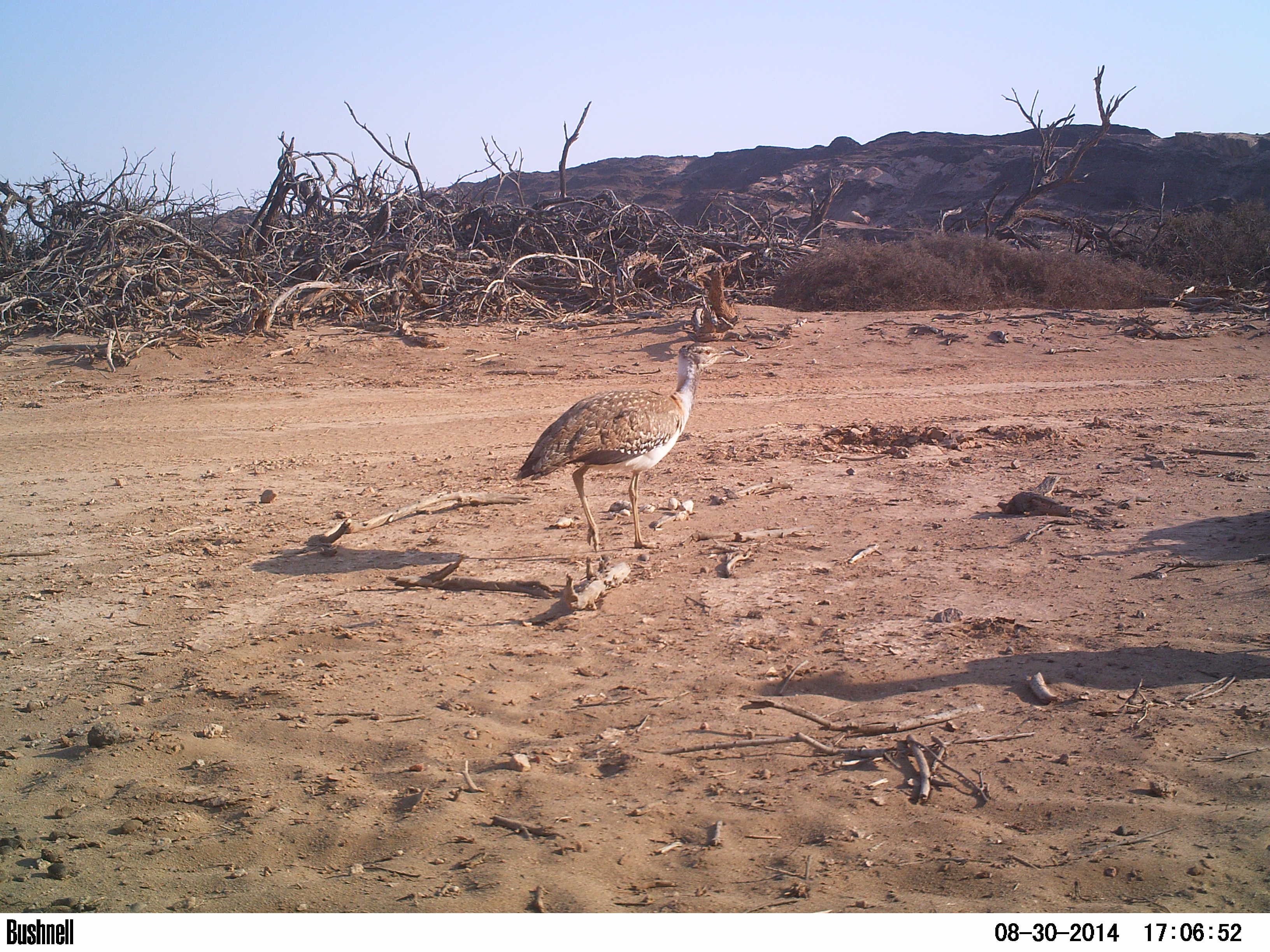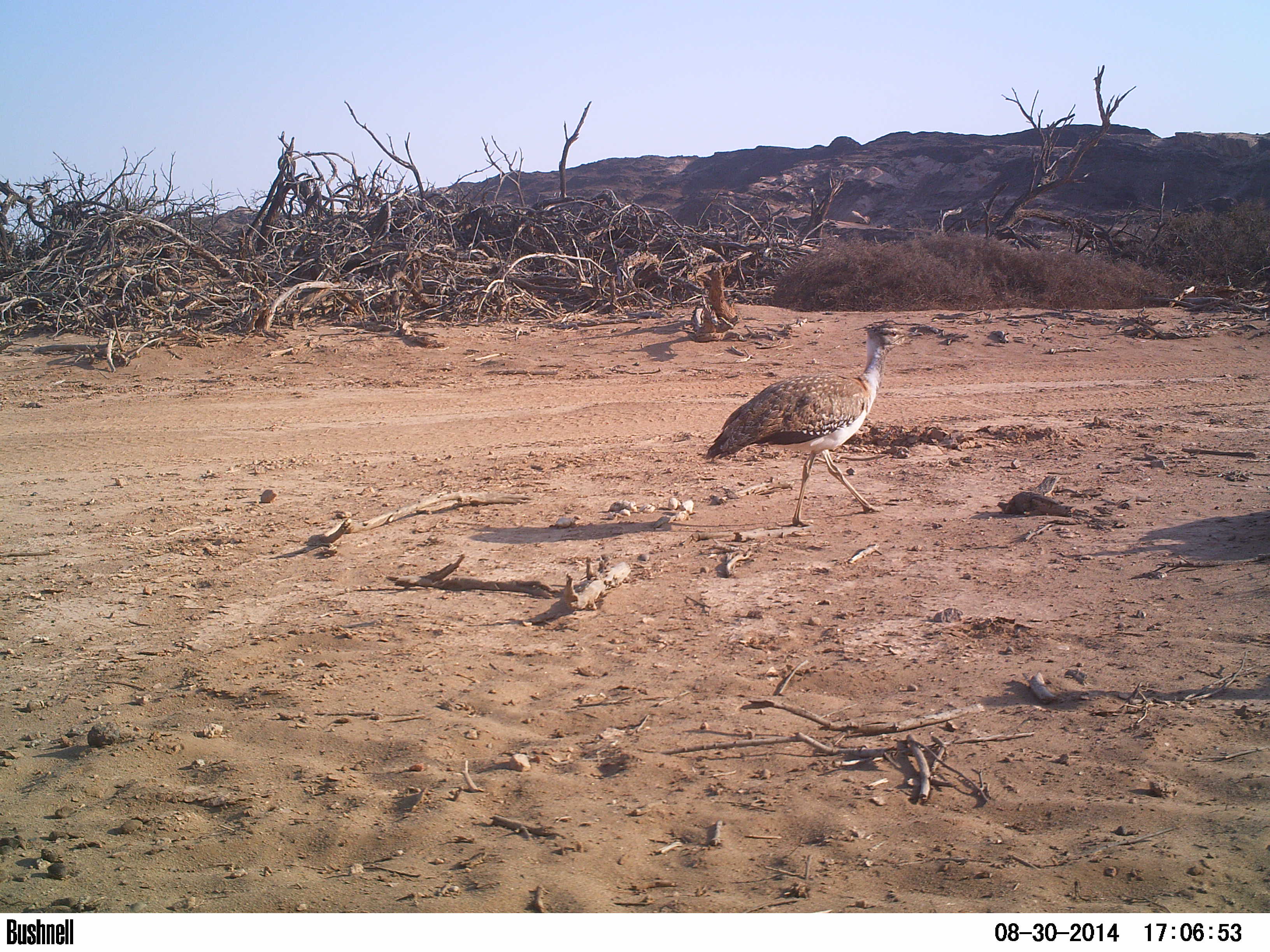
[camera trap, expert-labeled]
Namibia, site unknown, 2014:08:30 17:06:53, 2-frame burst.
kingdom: Animalia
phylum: Chordata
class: Aves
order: Otidiformes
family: Otididae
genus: Neotis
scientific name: Neotis ludwigii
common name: ludwig's bustard